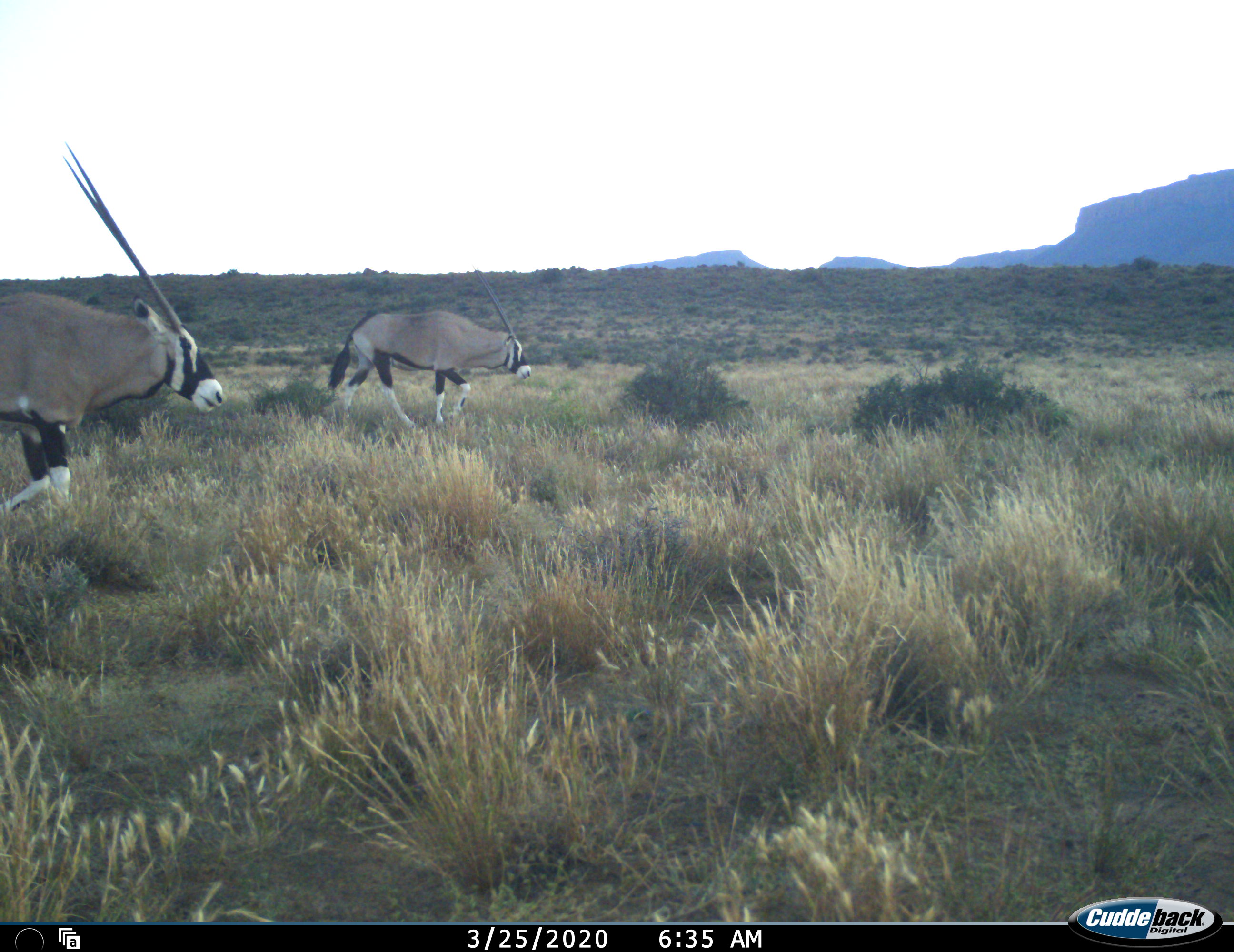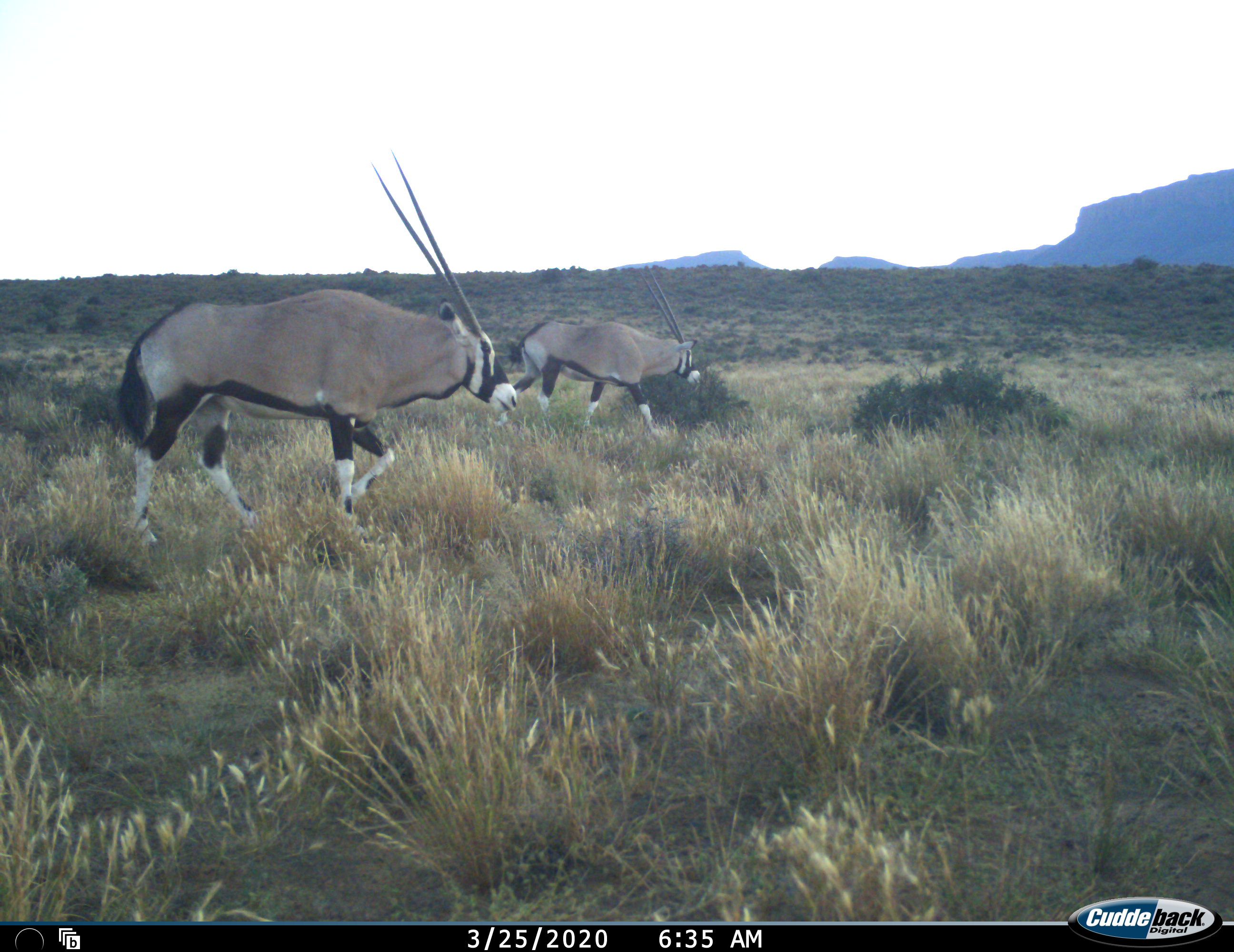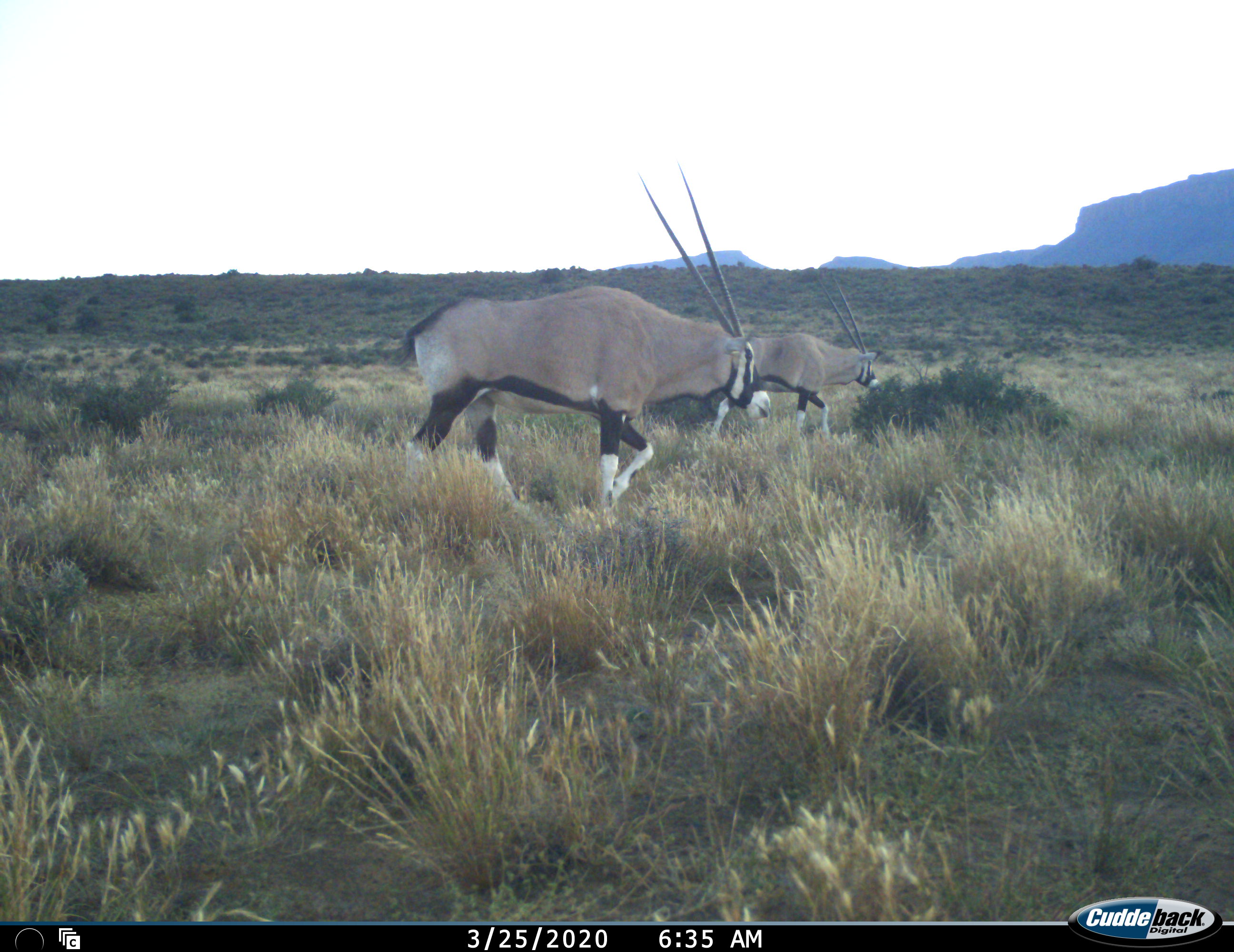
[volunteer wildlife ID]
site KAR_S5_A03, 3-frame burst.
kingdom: Animalia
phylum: Chordata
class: Mammalia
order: Artiodactyla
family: Bovidae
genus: Oryx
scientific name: Oryx gazella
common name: gemsbok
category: oryx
Oryx (gemsbok) (Oryx gazella), count 2. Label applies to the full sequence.